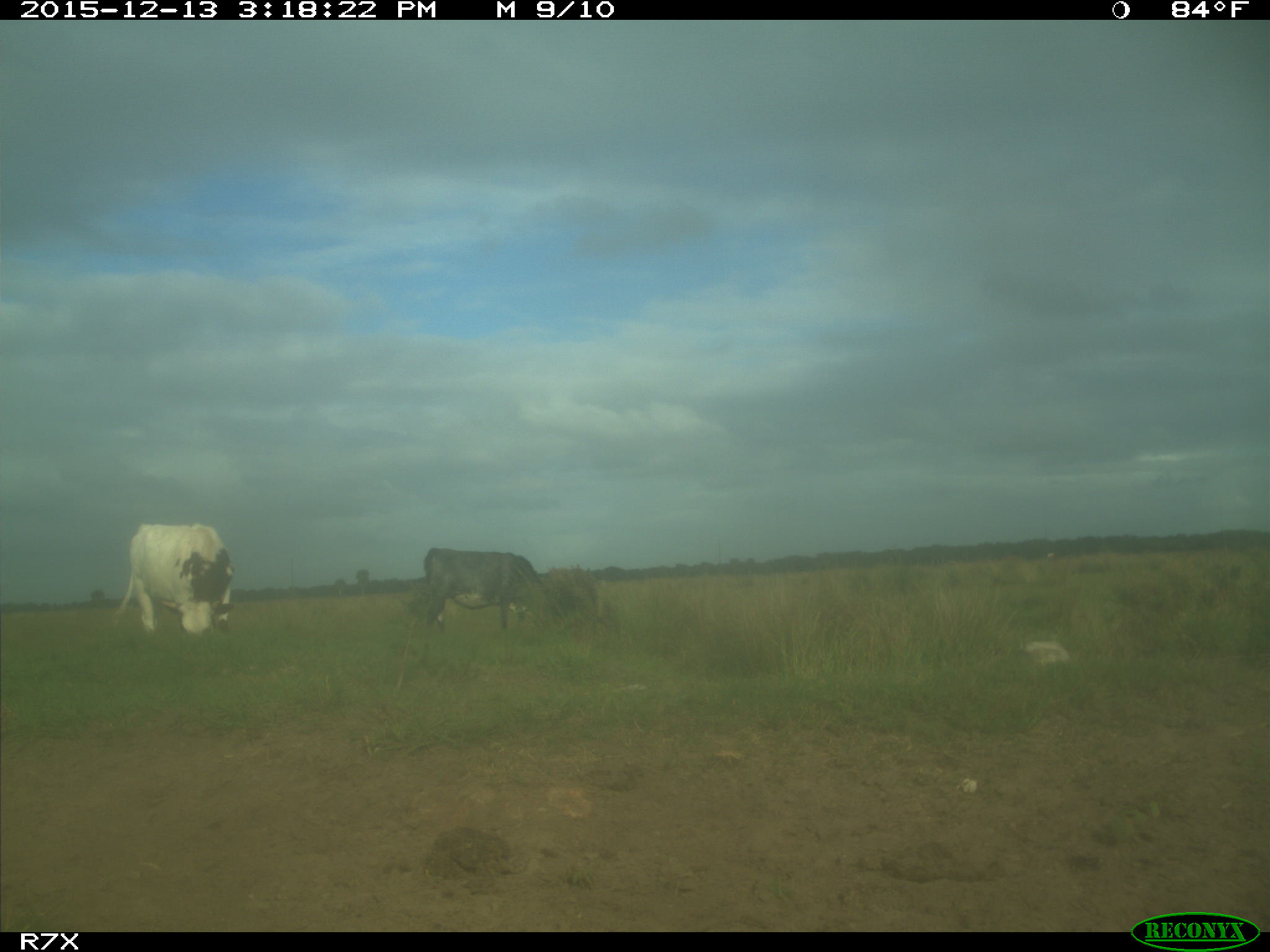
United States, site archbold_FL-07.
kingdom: Animalia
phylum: Chordata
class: Mammalia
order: Artiodactyla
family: Bovidae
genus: Bos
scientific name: Bos taurus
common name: domestic cow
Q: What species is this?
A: Bos taurus (domestic cow).